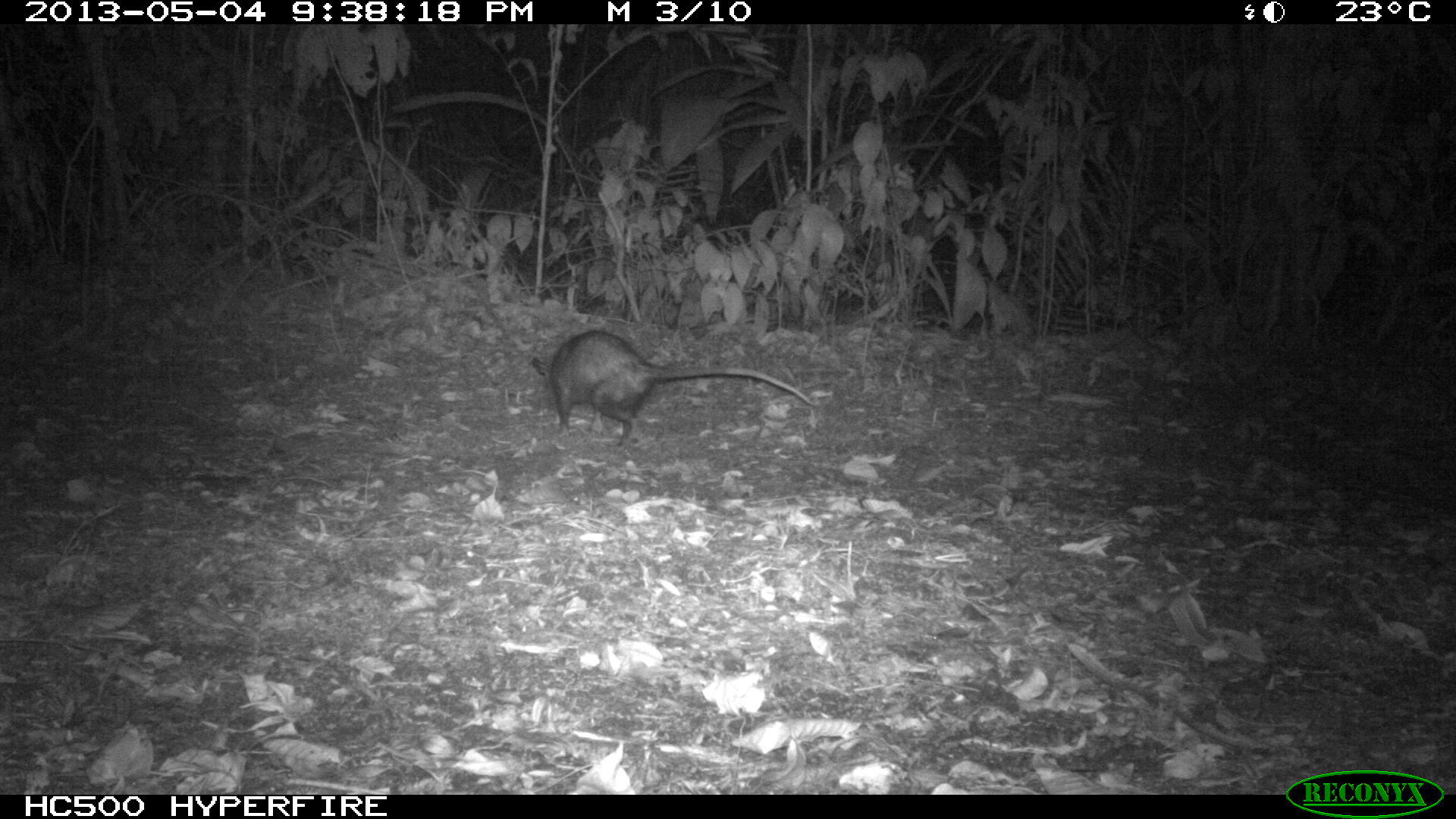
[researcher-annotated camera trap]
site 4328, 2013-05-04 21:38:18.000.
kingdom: Animalia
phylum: Chordata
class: Mammalia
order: Didelphimorphia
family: Didelphidae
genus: Didelphis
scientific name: Didelphis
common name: american opossums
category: didelphis sp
Didelphis sp (american opossums) (Didelphis), count 1.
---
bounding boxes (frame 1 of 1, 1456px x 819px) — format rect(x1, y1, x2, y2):
didelphis sp: rect(530, 331, 817, 447)